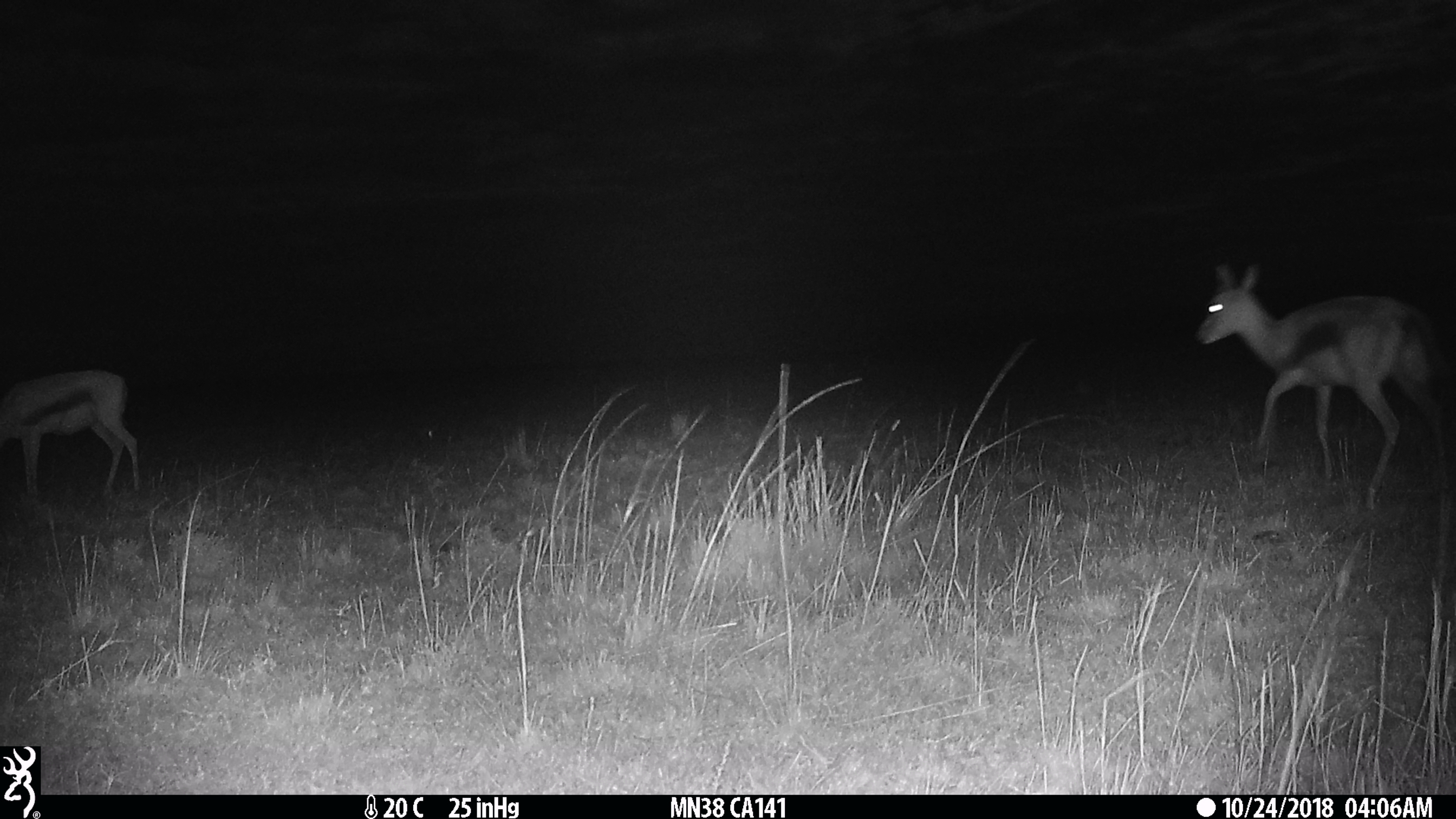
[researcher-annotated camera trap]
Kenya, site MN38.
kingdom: Animalia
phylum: Chordata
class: Mammalia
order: Artiodactyla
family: Bovidae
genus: Eudorcas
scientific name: Eudorcas thomsonii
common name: thomon's gazelle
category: gazelle thomsons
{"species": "gazelle thomsons (thomon's gazelle) (Eudorcas thomsonii)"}